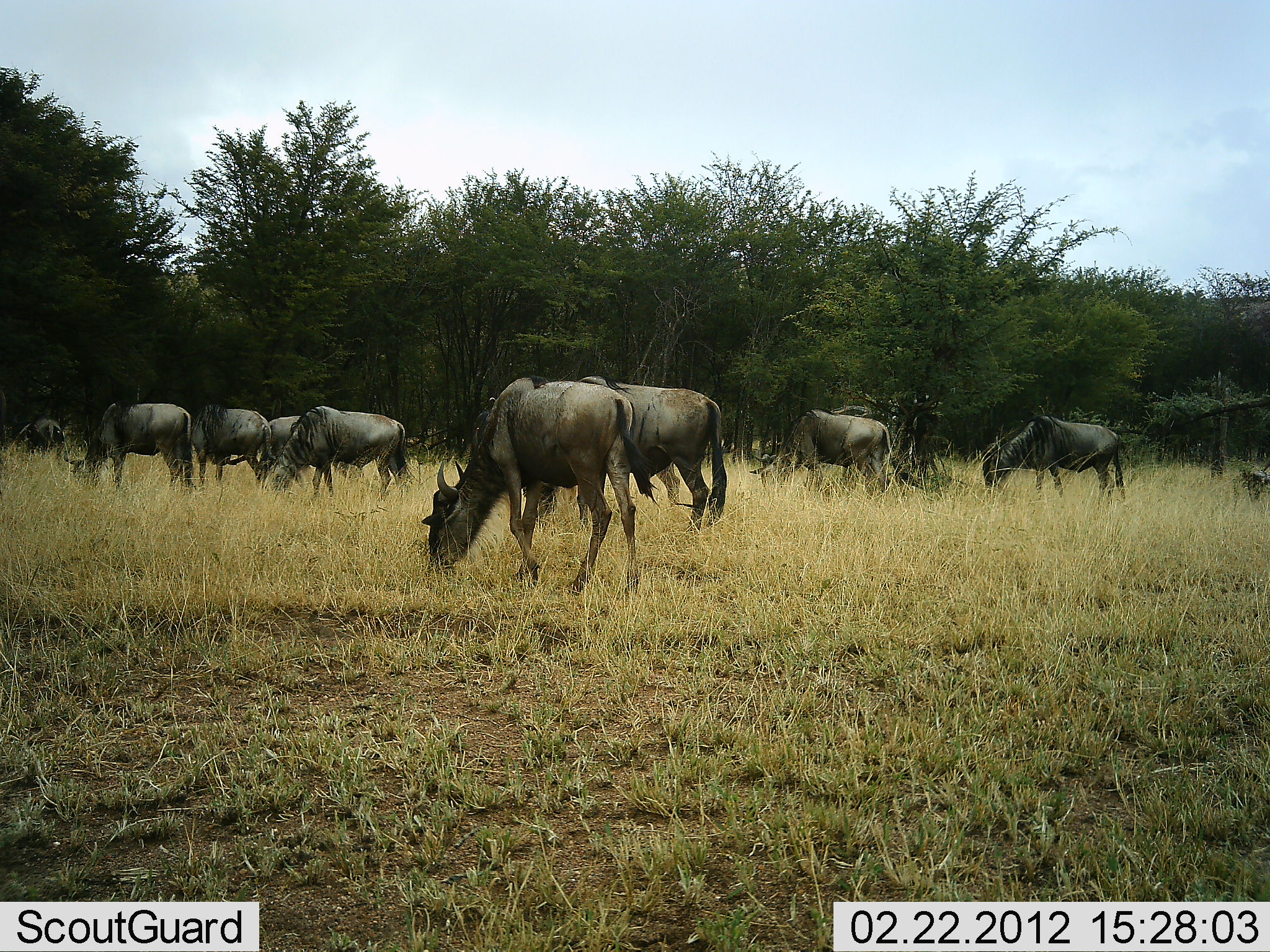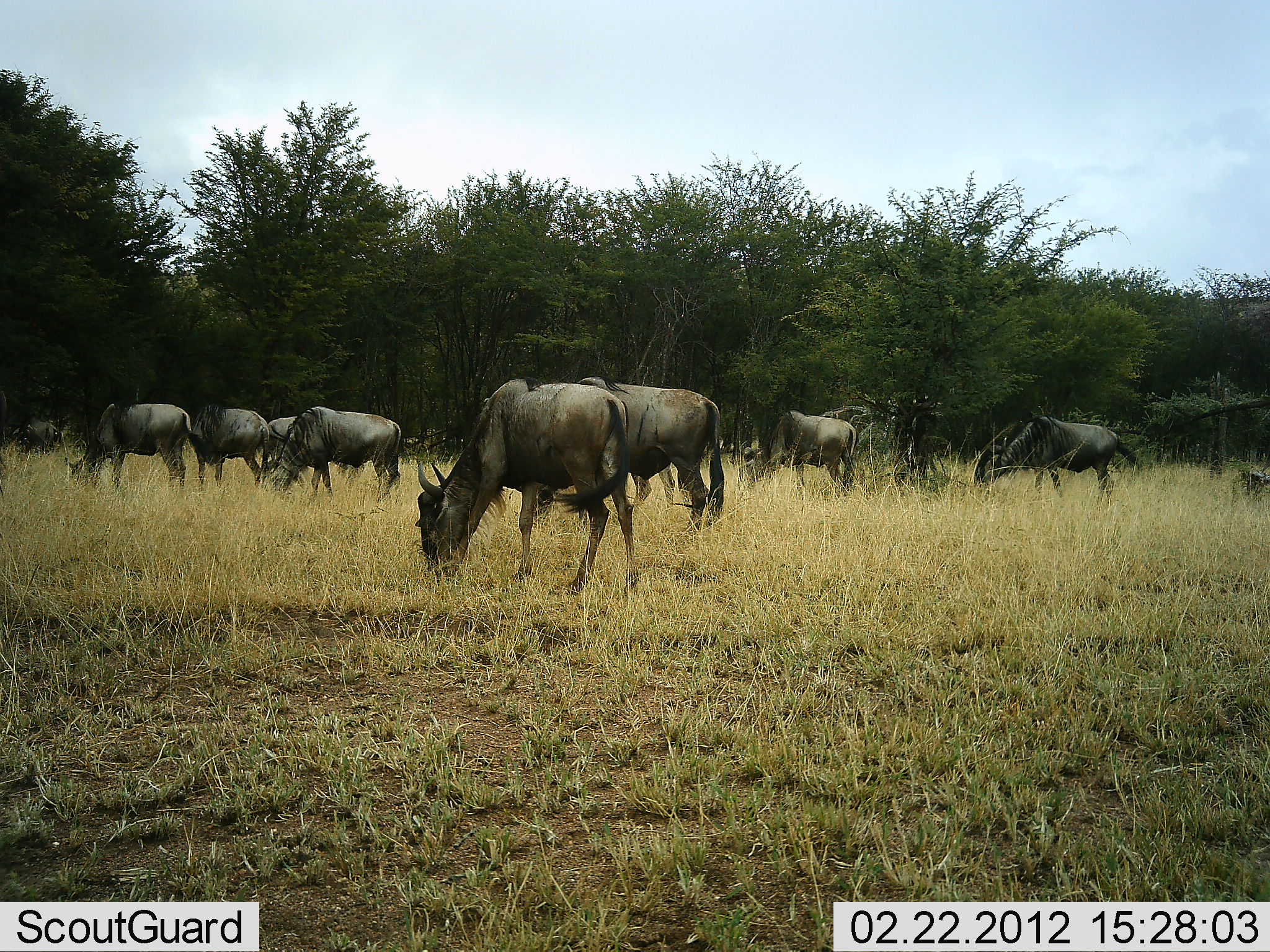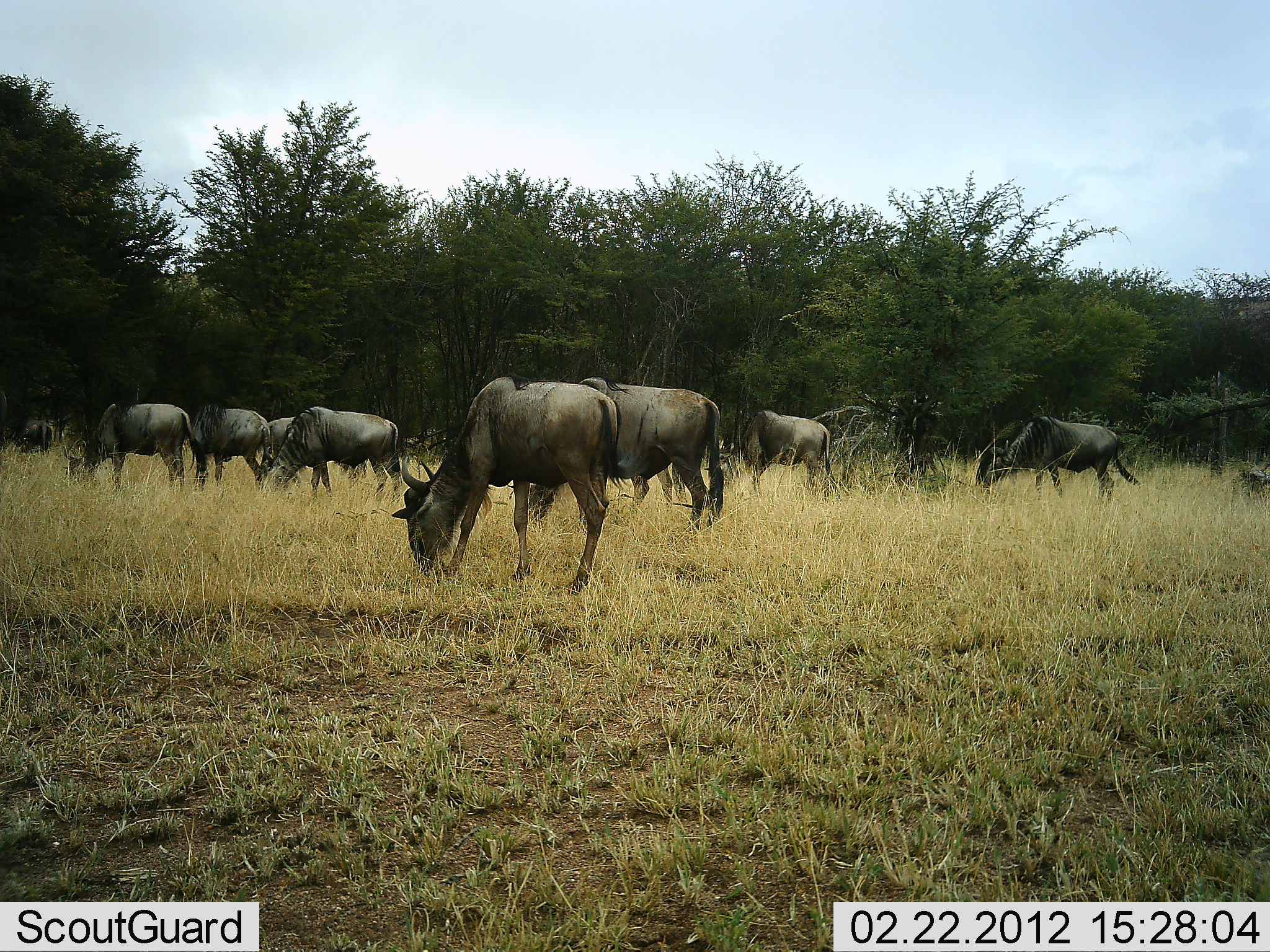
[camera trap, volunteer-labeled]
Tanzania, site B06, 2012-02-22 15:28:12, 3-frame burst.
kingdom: Animalia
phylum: Chordata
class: Mammalia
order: Artiodactyla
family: Bovidae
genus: Connochaetes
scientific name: Connochaetes taurinus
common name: blue wildebeest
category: wildebeest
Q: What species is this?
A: Wildebeest (blue wildebeest) (Connochaetes taurinus).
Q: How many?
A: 9.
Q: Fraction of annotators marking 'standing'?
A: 25%.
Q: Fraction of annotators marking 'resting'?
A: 0%.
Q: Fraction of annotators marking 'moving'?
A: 25%.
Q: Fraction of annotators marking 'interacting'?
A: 0%.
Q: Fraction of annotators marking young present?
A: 0%.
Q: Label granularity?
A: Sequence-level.